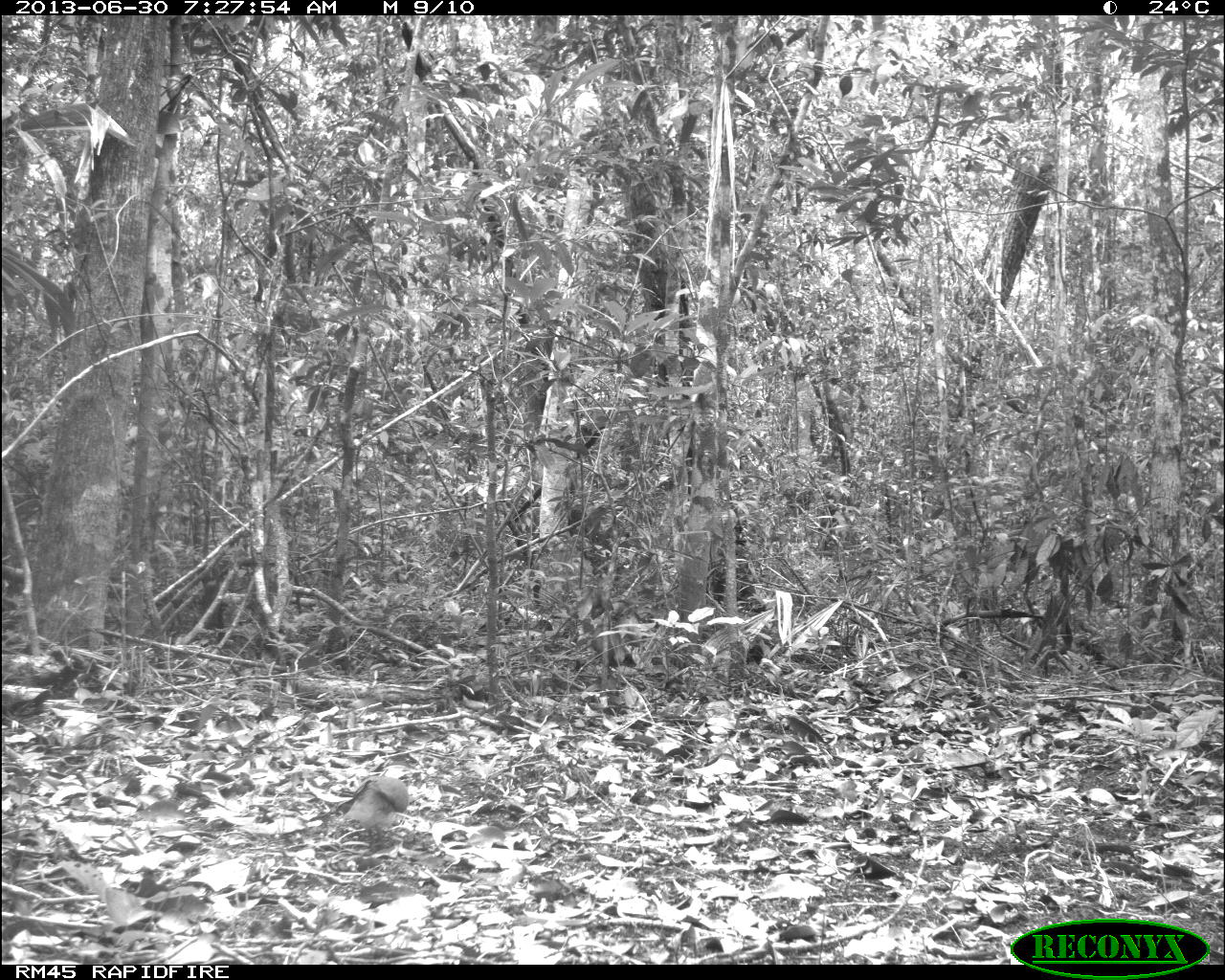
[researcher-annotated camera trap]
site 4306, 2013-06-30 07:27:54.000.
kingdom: Animalia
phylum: Chordata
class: Aves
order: Columbiformes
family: Columbidae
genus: Leptotila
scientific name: Leptotila plumbeiceps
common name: gray-headed dove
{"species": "Leptotila plumbeiceps (gray-headed dove)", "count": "1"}